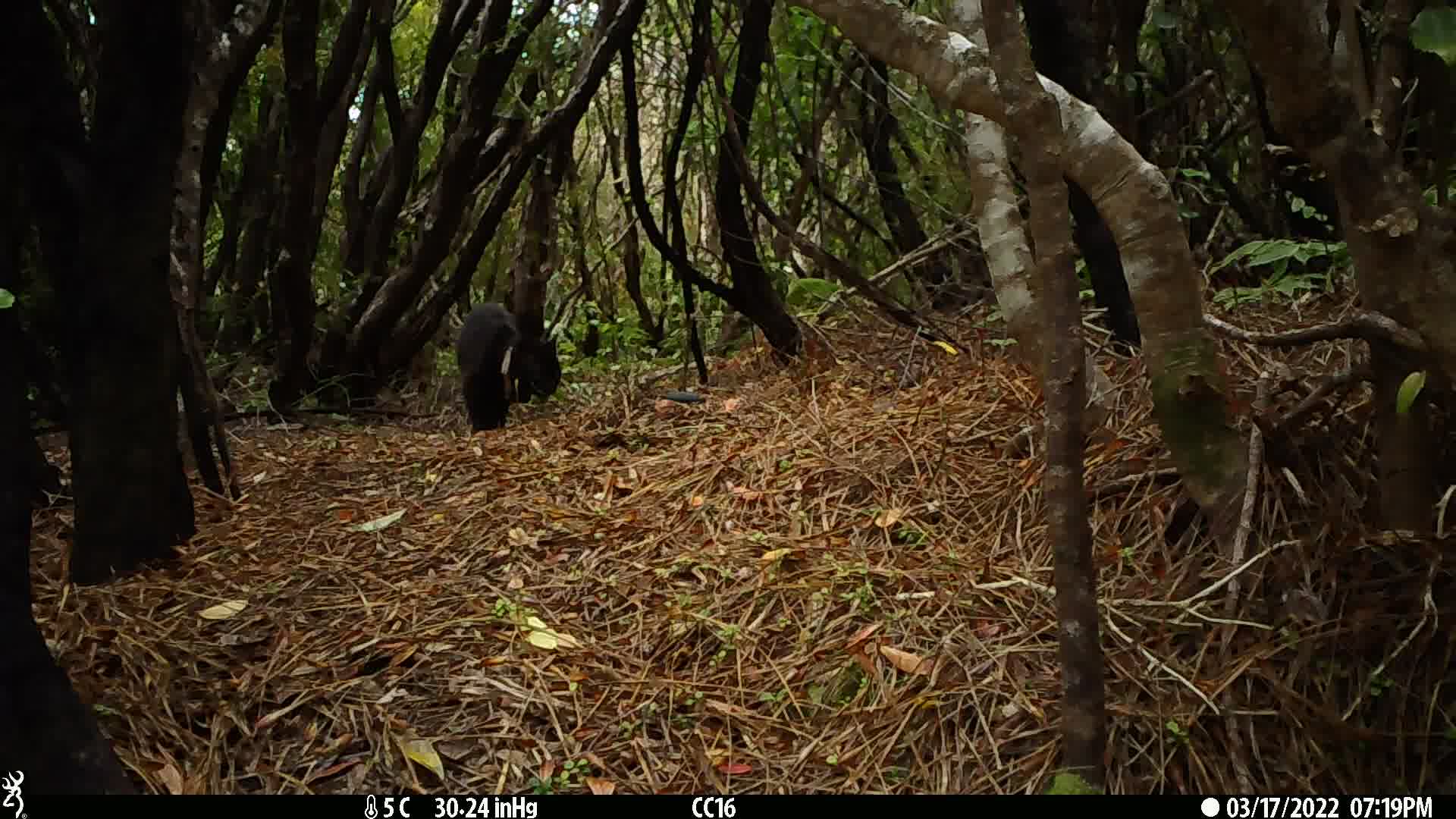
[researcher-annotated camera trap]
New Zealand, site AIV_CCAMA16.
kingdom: Animalia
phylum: Chordata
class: Mammalia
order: Carnivora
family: Felidae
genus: Felis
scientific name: Felis catus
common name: domestic cat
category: cat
Cat (domestic cat) (Felis catus).